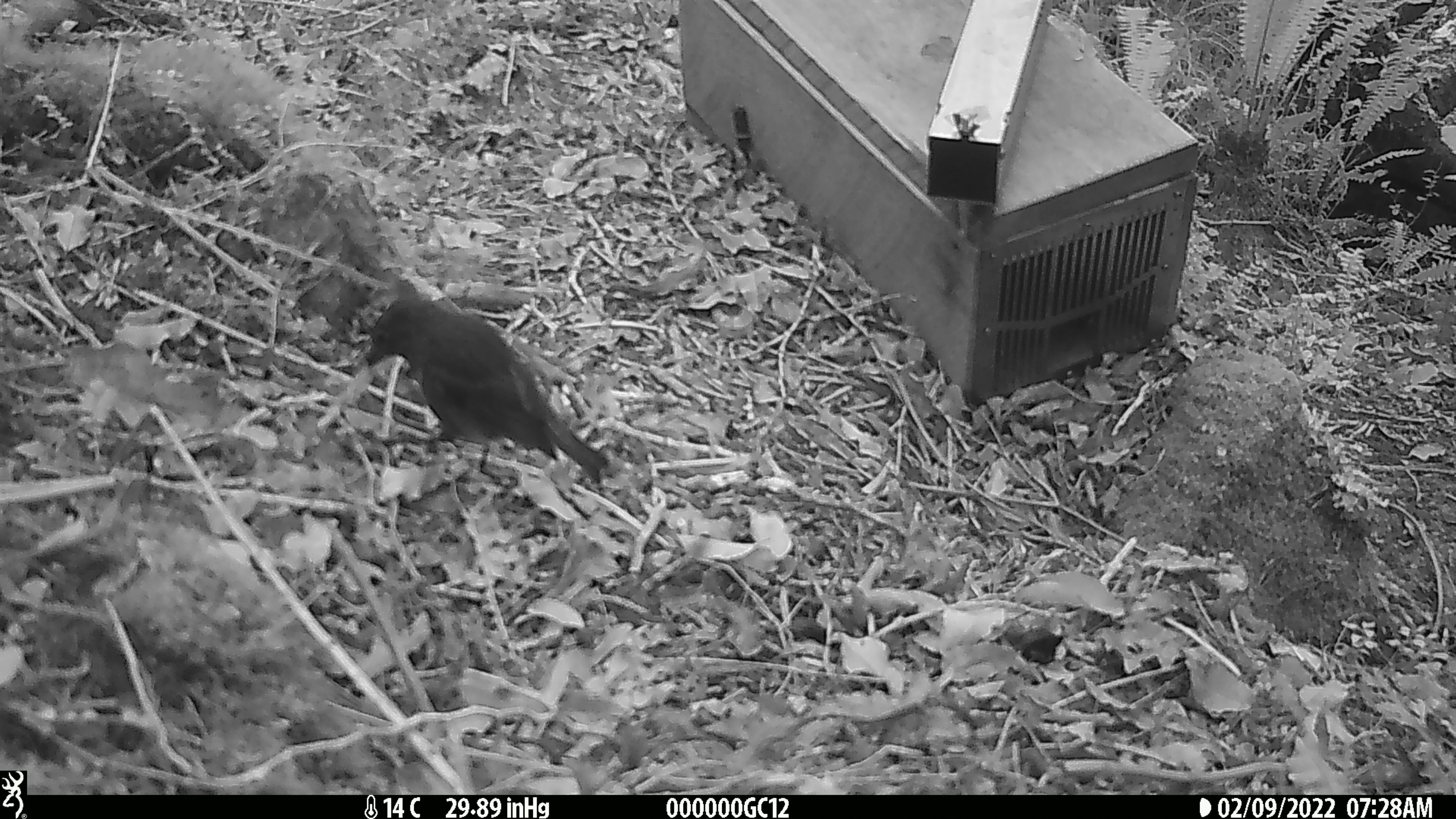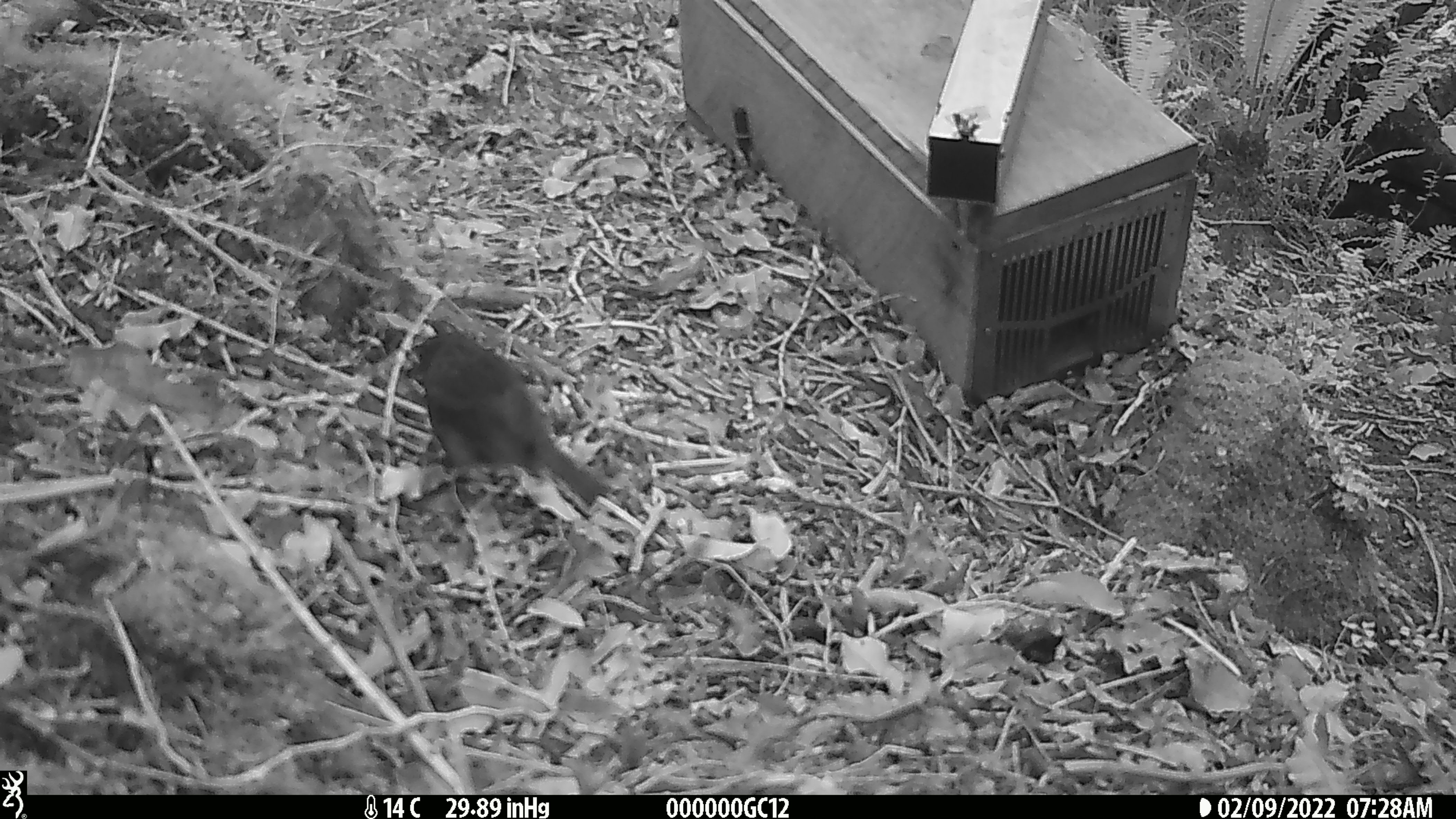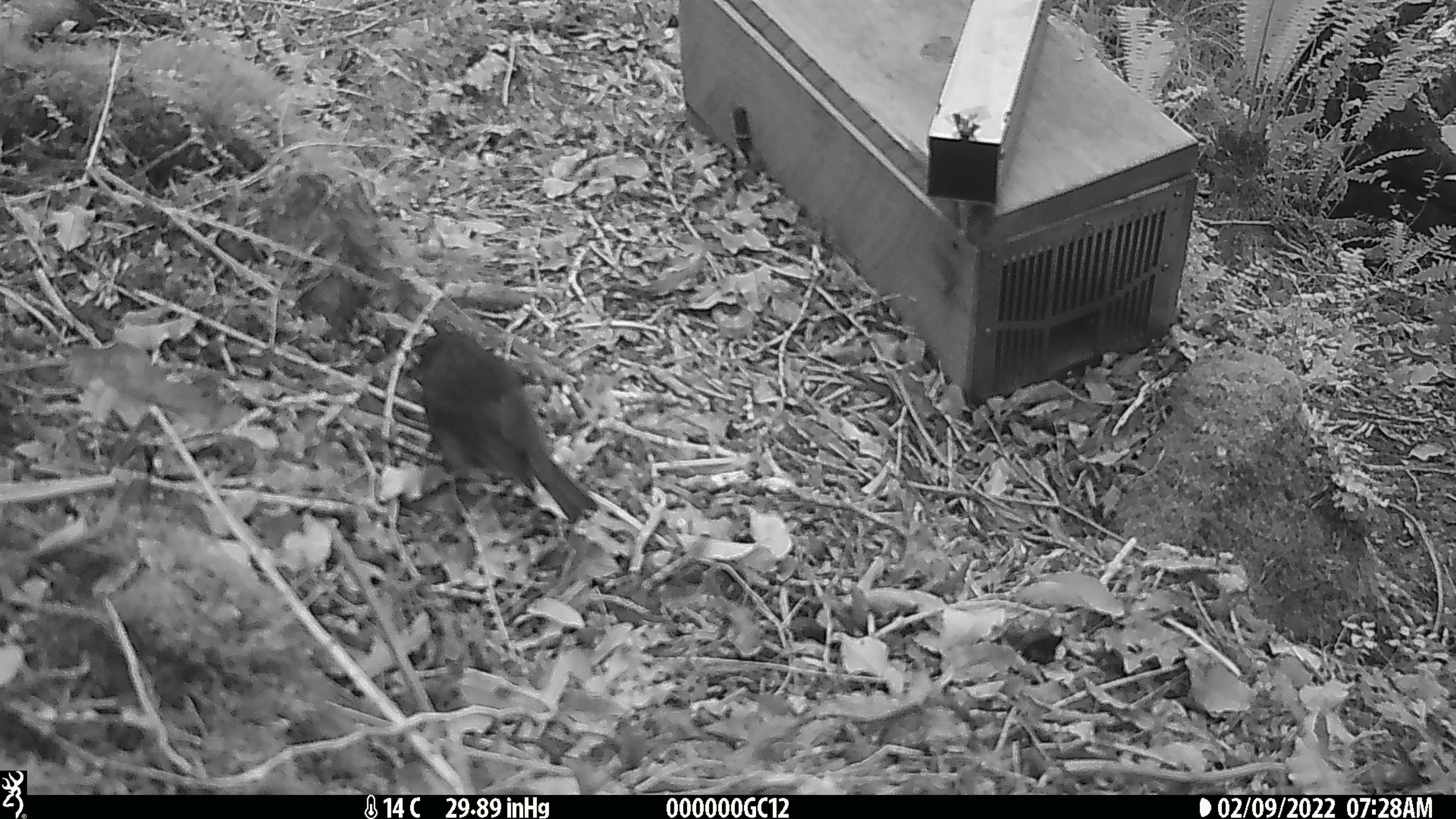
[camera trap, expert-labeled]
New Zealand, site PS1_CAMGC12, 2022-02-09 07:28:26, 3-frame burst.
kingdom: Animalia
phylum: Chordata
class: Aves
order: Passeriformes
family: Petroicidae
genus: Petroica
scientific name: Petroica australis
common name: new zealand robin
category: robin